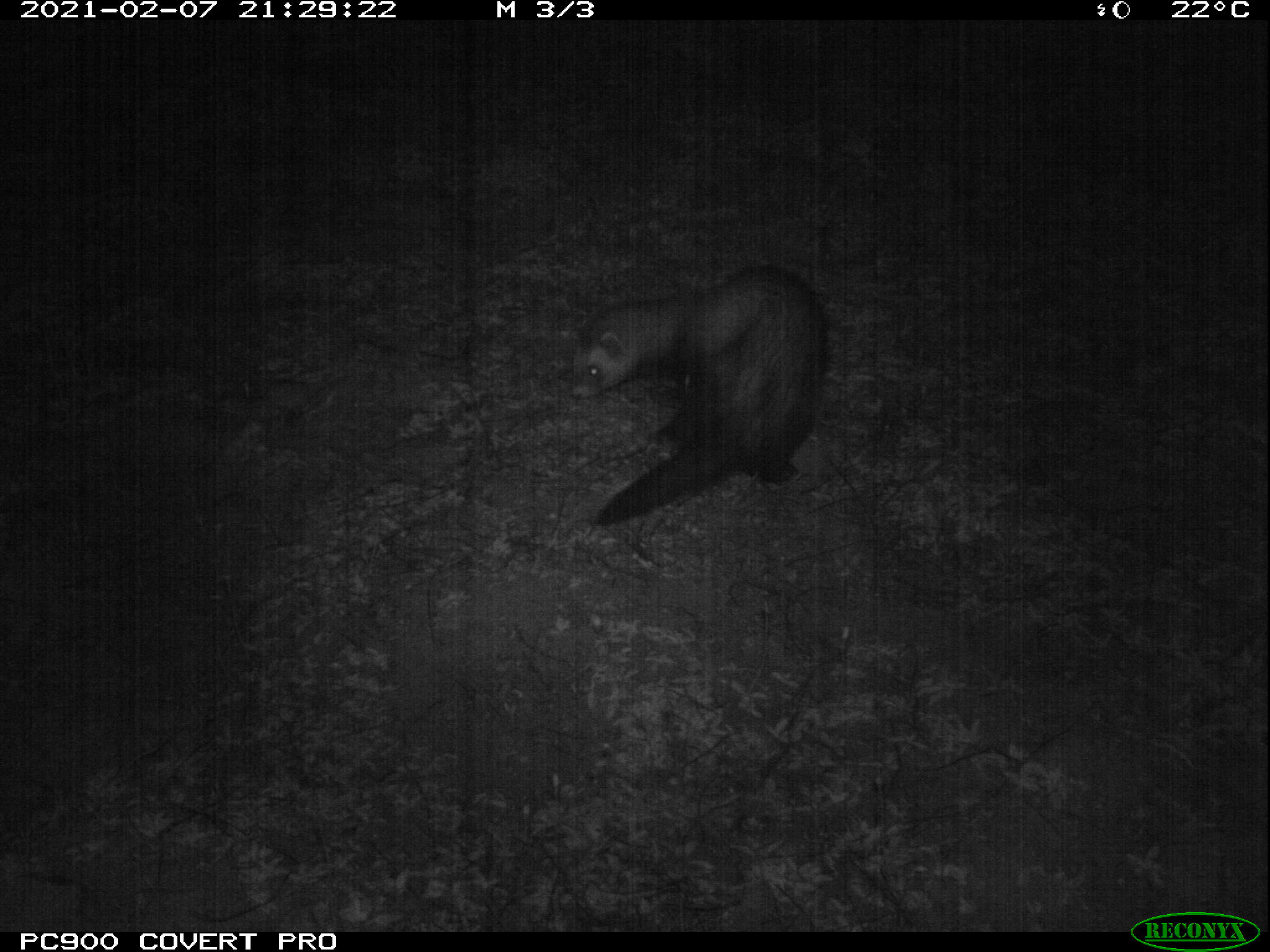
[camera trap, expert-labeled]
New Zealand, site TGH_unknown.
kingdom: Animalia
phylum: Chordata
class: Mammalia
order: Carnivora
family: Mustelidae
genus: Mustela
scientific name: Mustela furo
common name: ferret